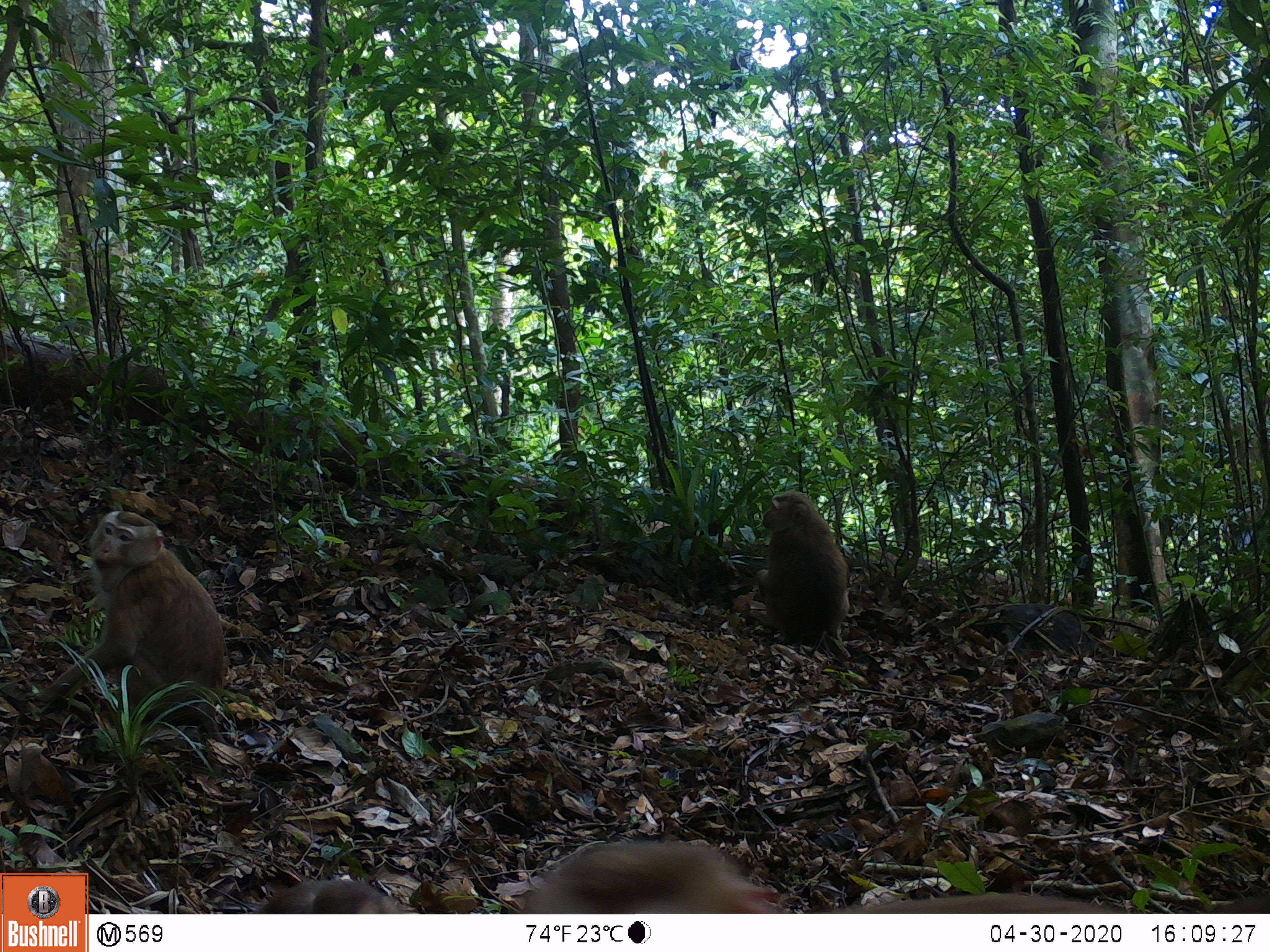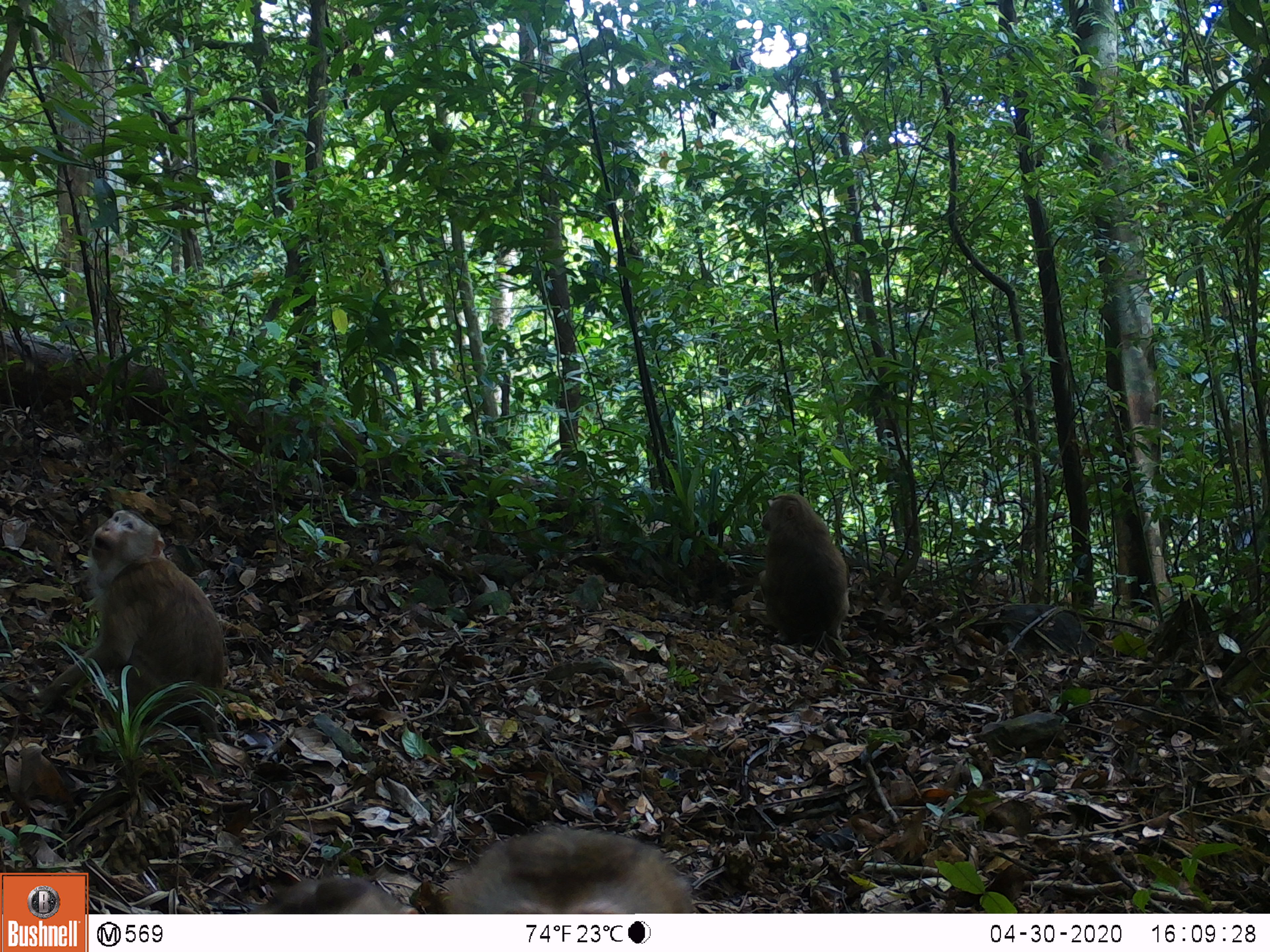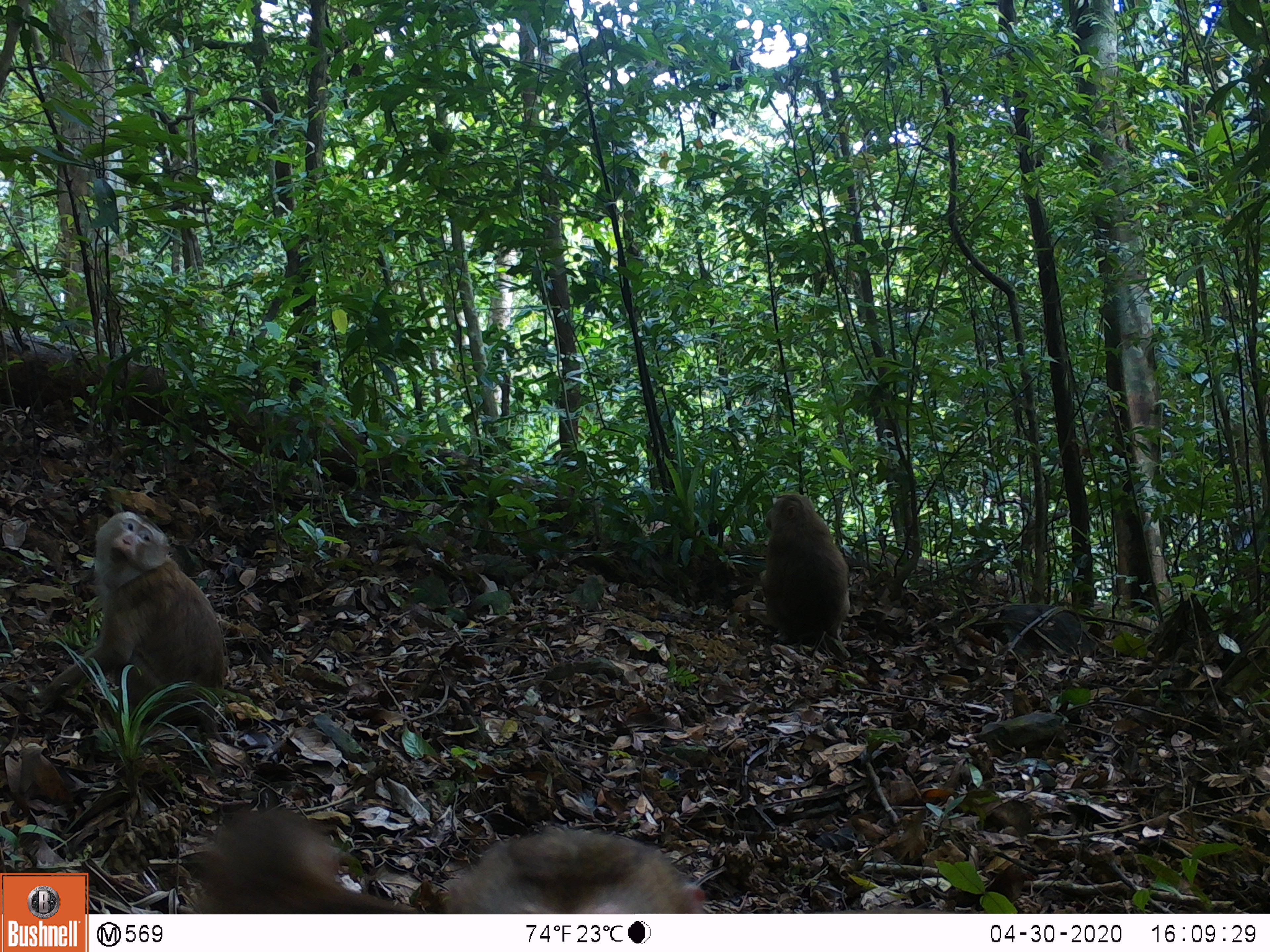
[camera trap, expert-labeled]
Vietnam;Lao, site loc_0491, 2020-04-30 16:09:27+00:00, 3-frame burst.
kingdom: Animalia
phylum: Chordata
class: Mammalia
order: Primates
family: Cercopithecidae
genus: Macaca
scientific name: Macaca nemestrina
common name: pig-tailed macaque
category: pig tailed macaque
Pig tailed macaque (pig-tailed macaque) (Macaca nemestrina). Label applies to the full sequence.